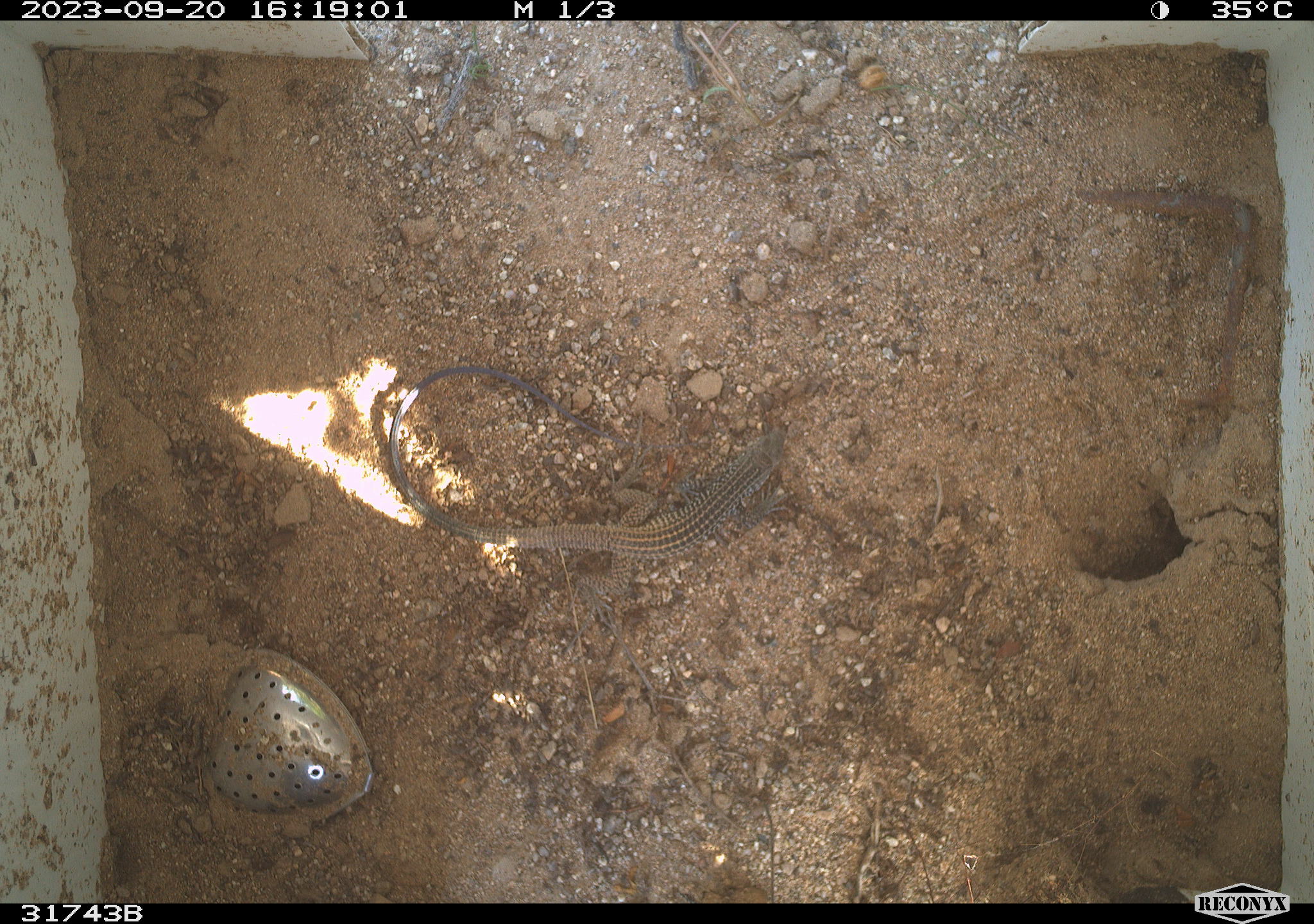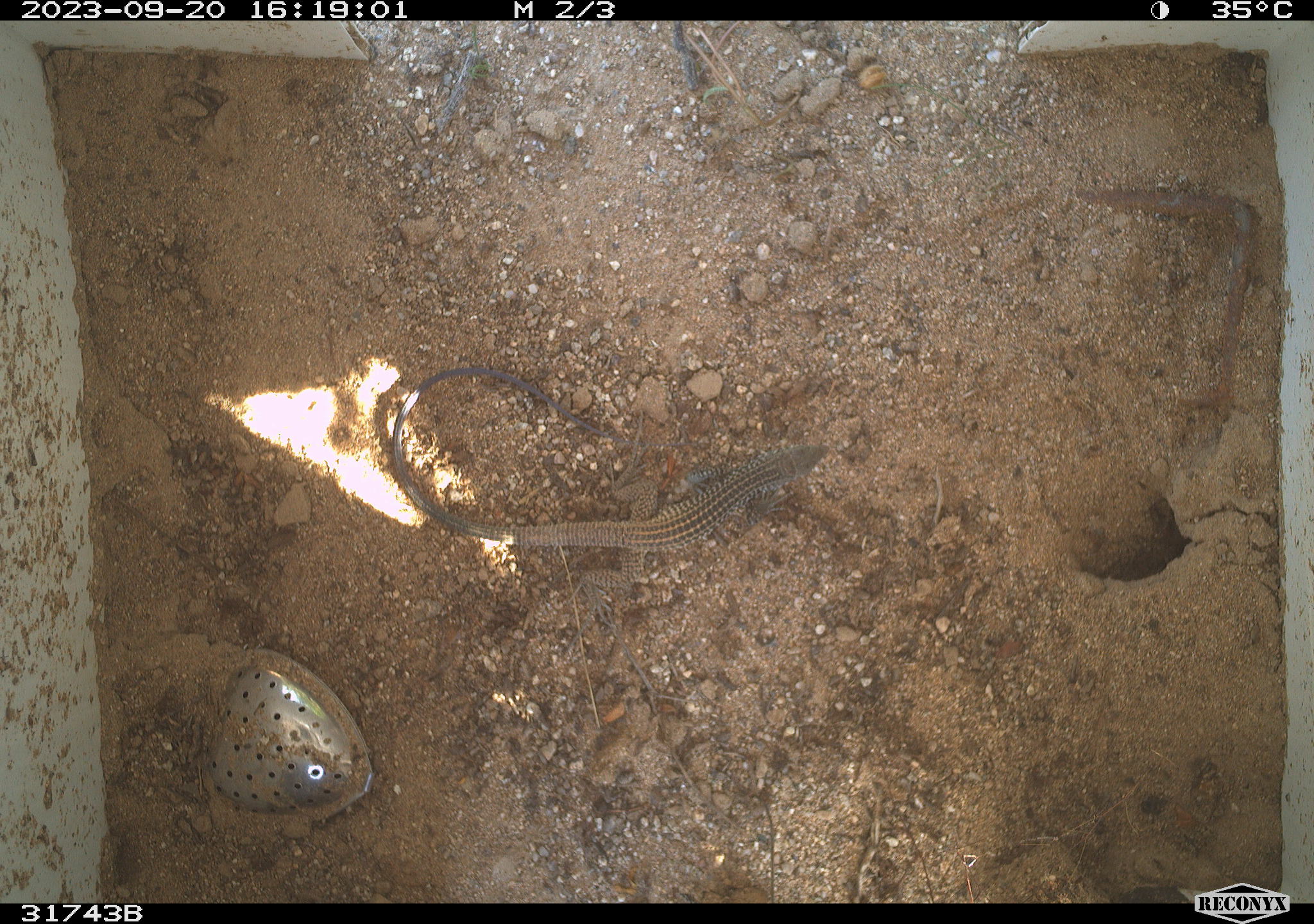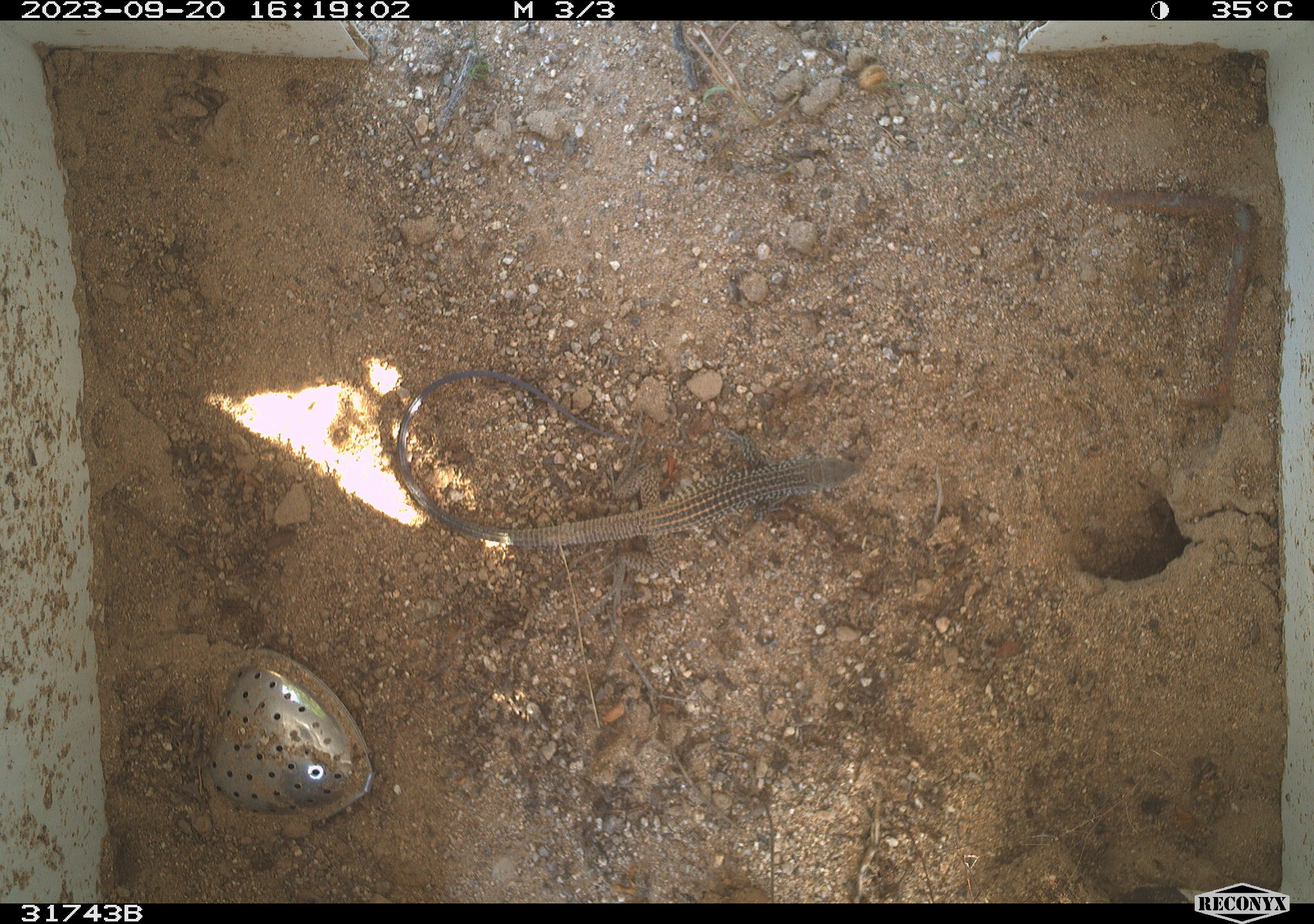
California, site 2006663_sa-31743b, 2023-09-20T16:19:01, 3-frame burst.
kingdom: Animalia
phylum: Chordata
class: Reptilia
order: Squamata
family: Teiidae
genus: Aspidoscelis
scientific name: Aspidoscelis tigris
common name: western whiptail